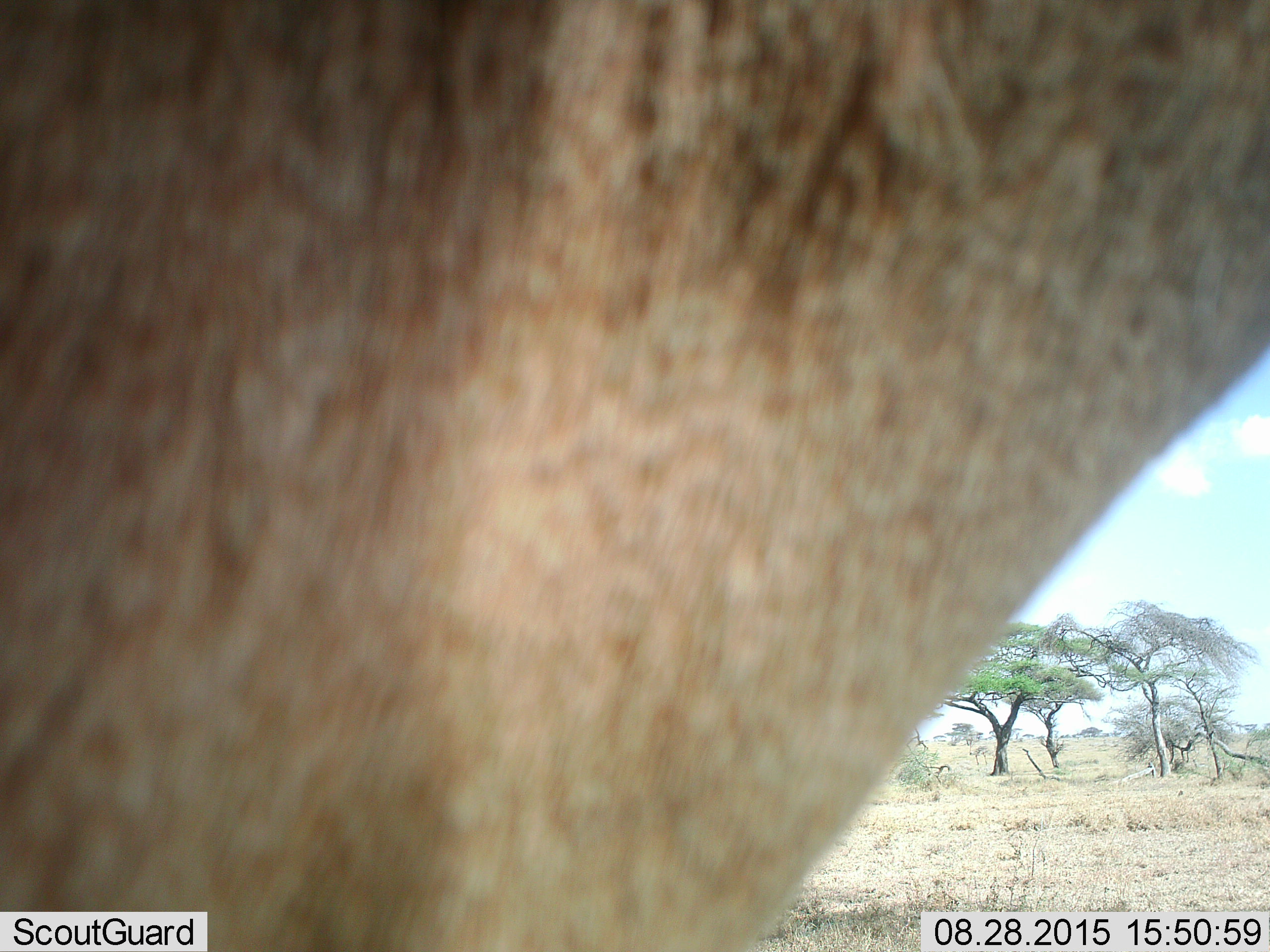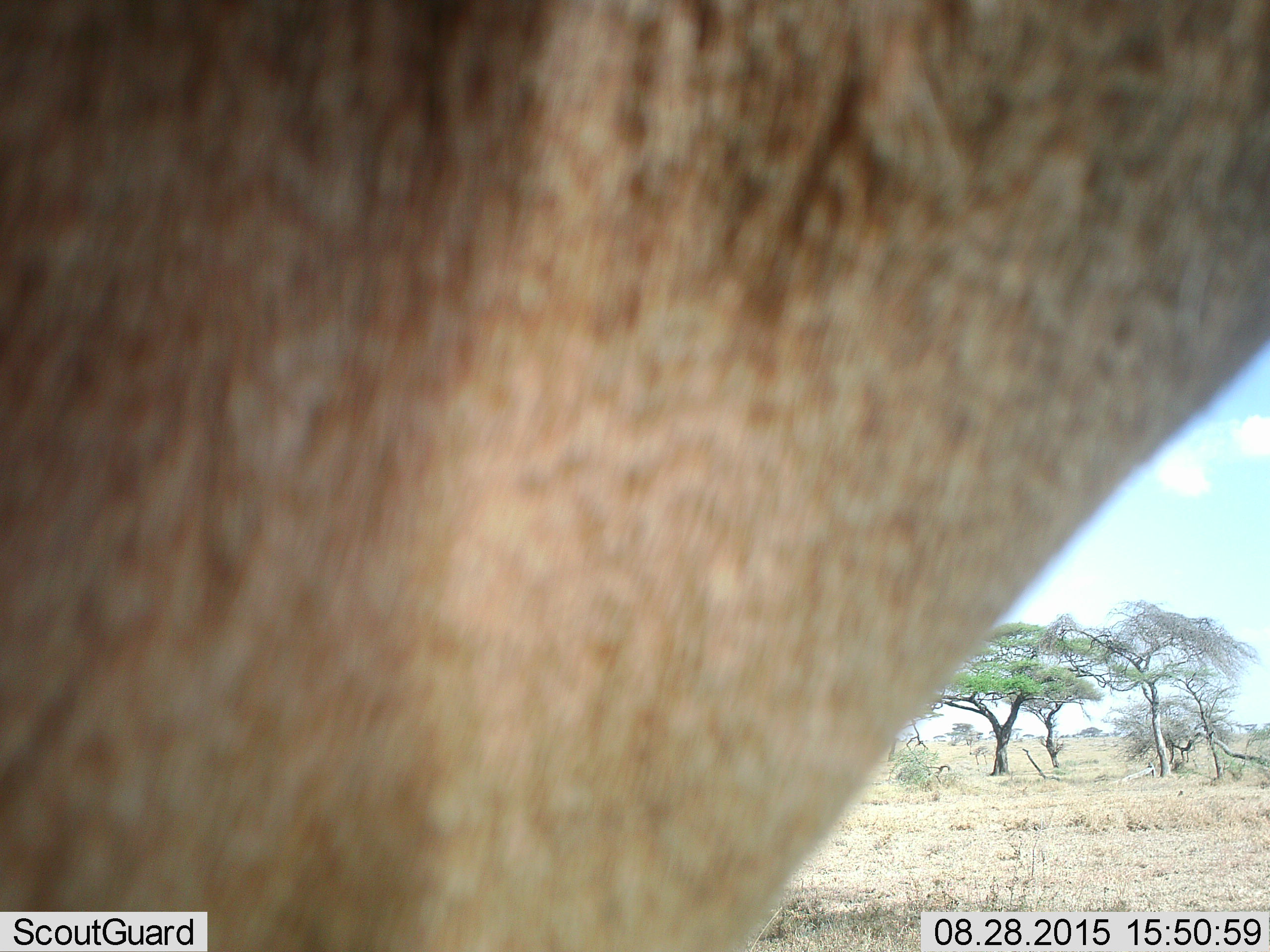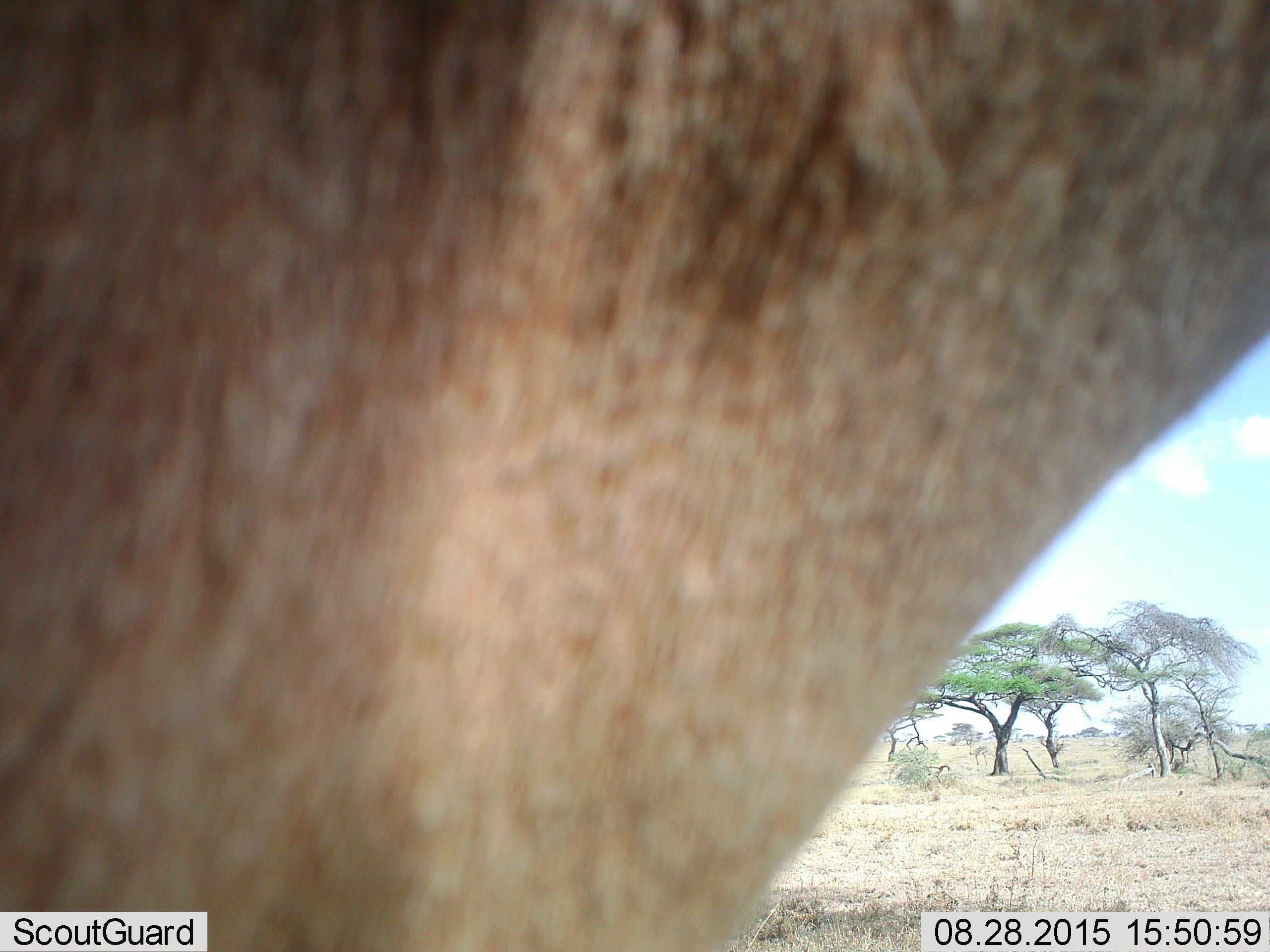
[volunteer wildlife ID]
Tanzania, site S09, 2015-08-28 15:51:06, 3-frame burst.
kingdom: Animalia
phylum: Chordata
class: Mammalia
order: Artiodactyla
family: Bovidae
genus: Eudorcas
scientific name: Eudorcas thomsonii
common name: thomson's gazelle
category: gazellethomsons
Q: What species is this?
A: Gazellethomsons (thomson's gazelle) (Eudorcas thomsonii).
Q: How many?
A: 1.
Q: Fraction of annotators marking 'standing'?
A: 100%.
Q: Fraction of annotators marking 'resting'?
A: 0%.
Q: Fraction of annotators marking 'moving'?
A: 0%.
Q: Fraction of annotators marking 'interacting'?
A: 0%.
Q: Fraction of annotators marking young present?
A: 0%.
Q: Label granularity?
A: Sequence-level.